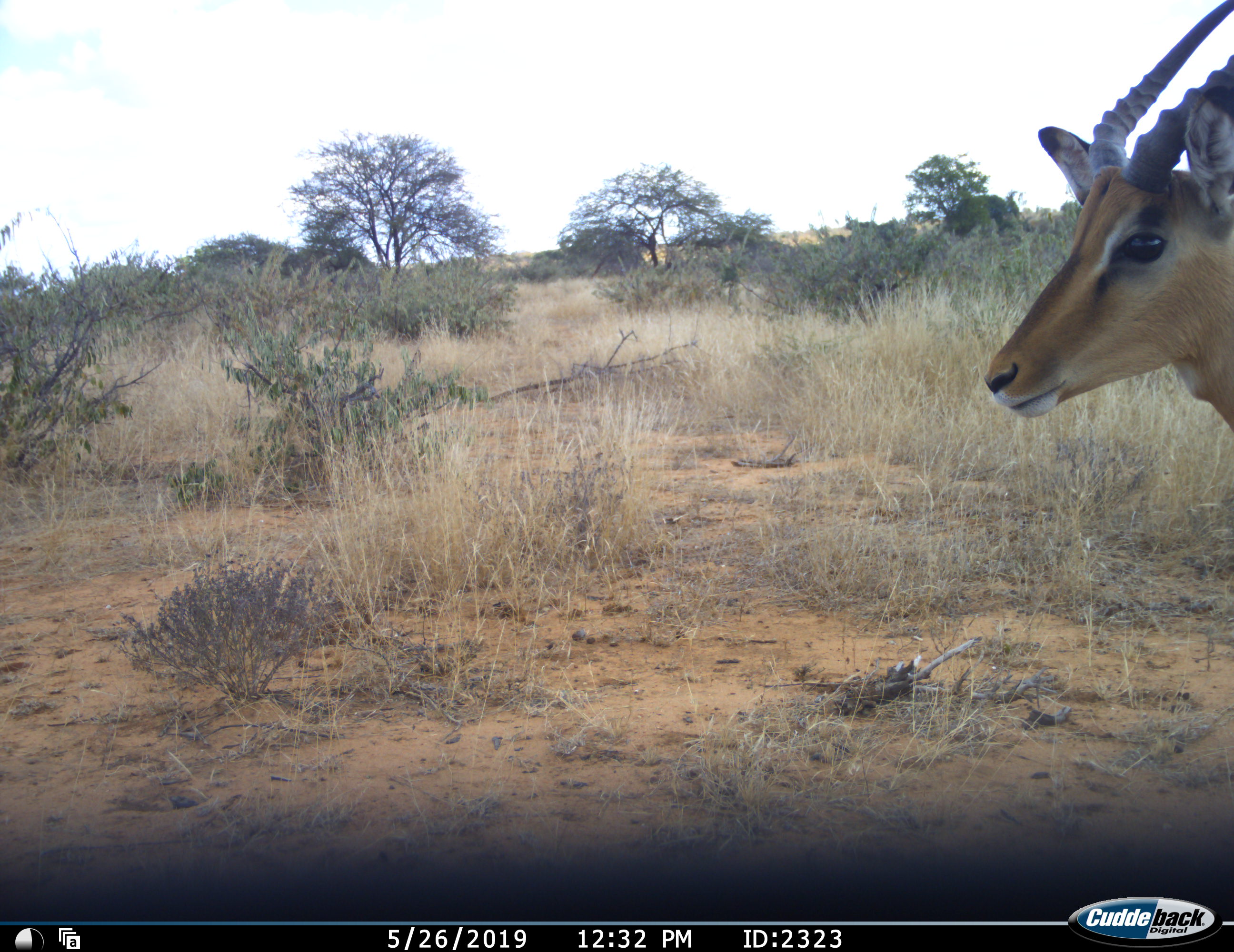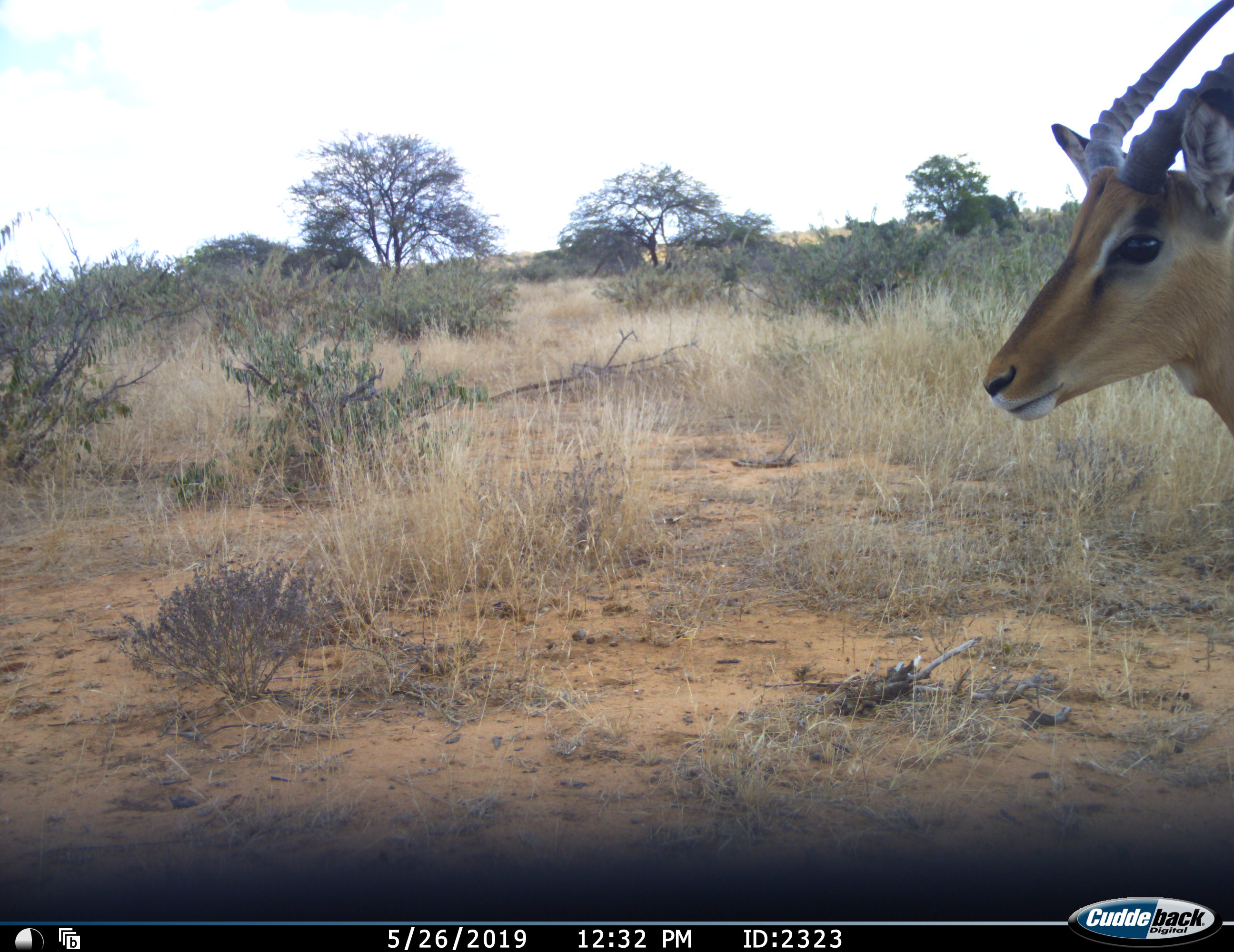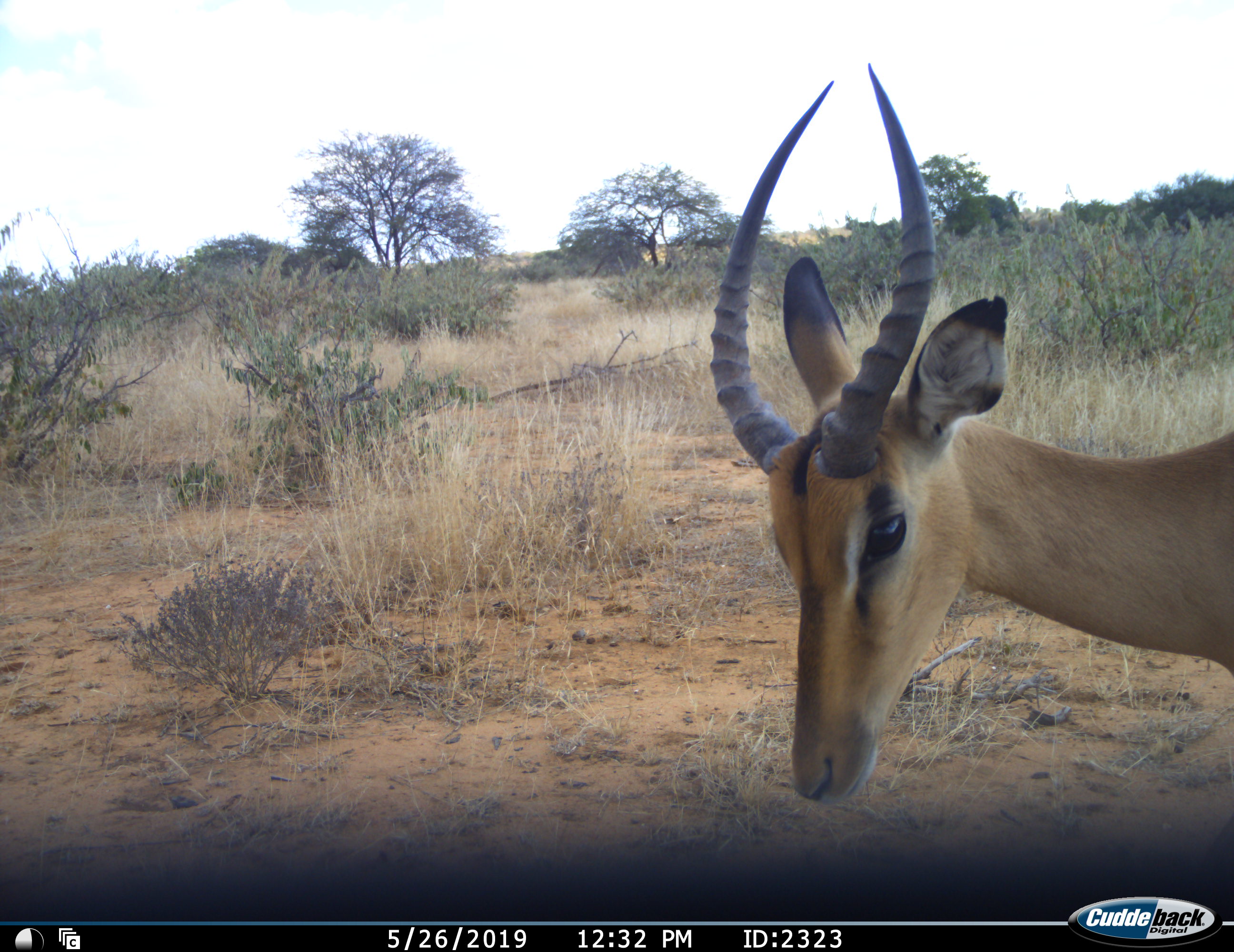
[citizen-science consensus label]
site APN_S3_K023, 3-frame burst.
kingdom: Animalia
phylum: Chordata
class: Mammalia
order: Artiodactyla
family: Bovidae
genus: Aepyceros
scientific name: Aepyceros melampus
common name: impala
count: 1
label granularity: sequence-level